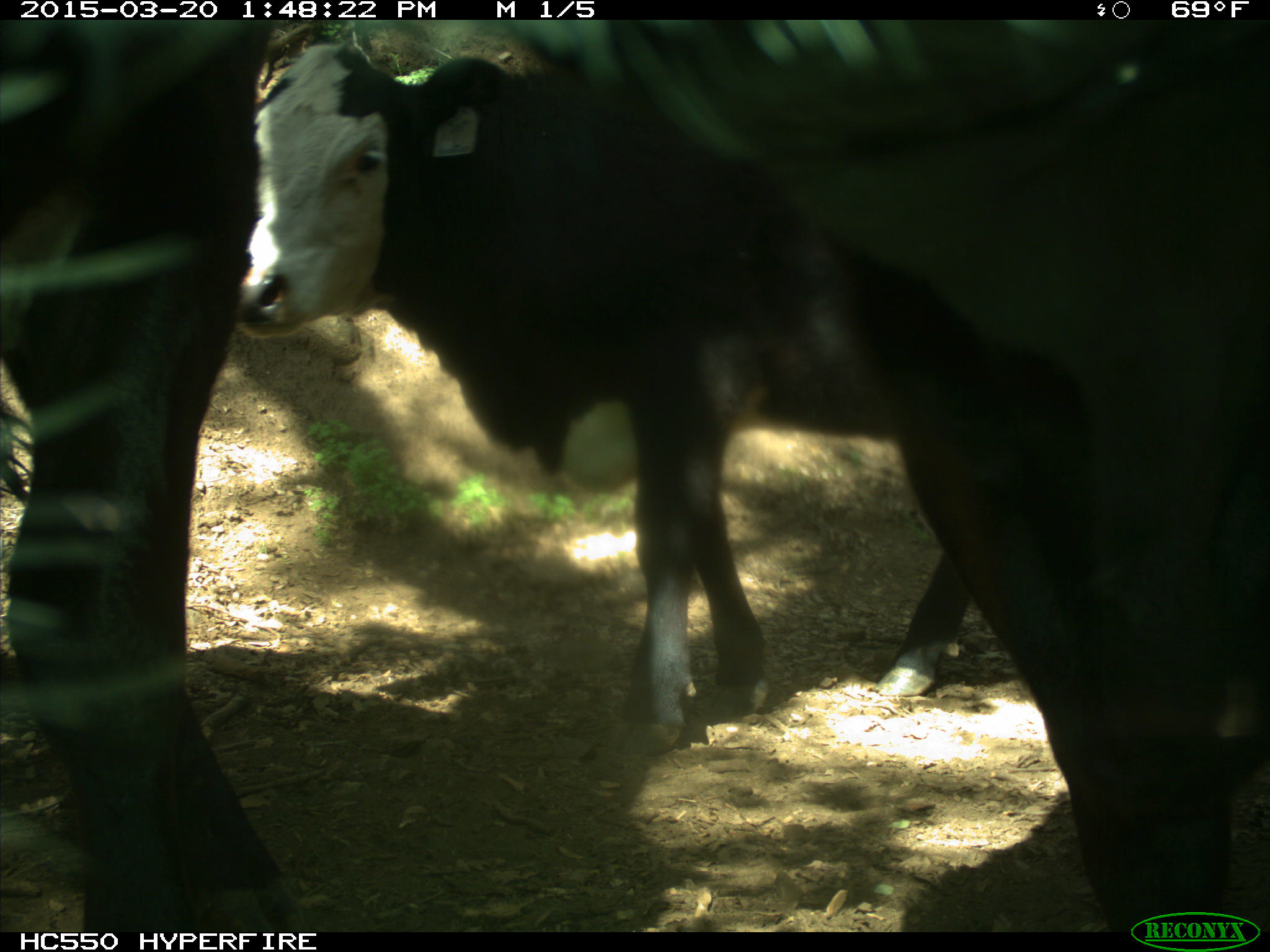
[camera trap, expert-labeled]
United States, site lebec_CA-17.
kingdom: Animalia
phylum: Chordata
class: Mammalia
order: Artiodactyla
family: Bovidae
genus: Bos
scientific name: Bos taurus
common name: domestic cow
Bos taurus (domestic cow).